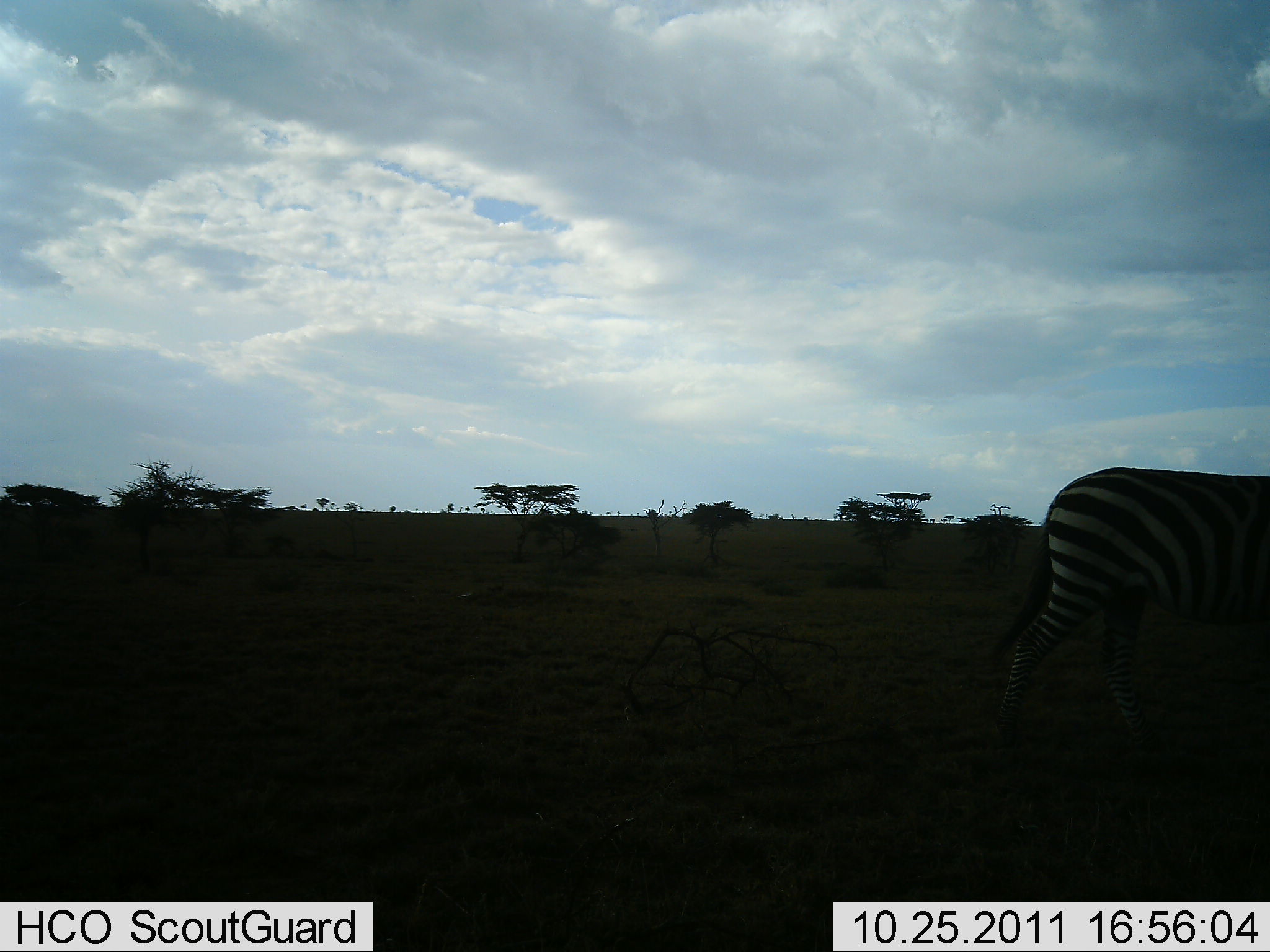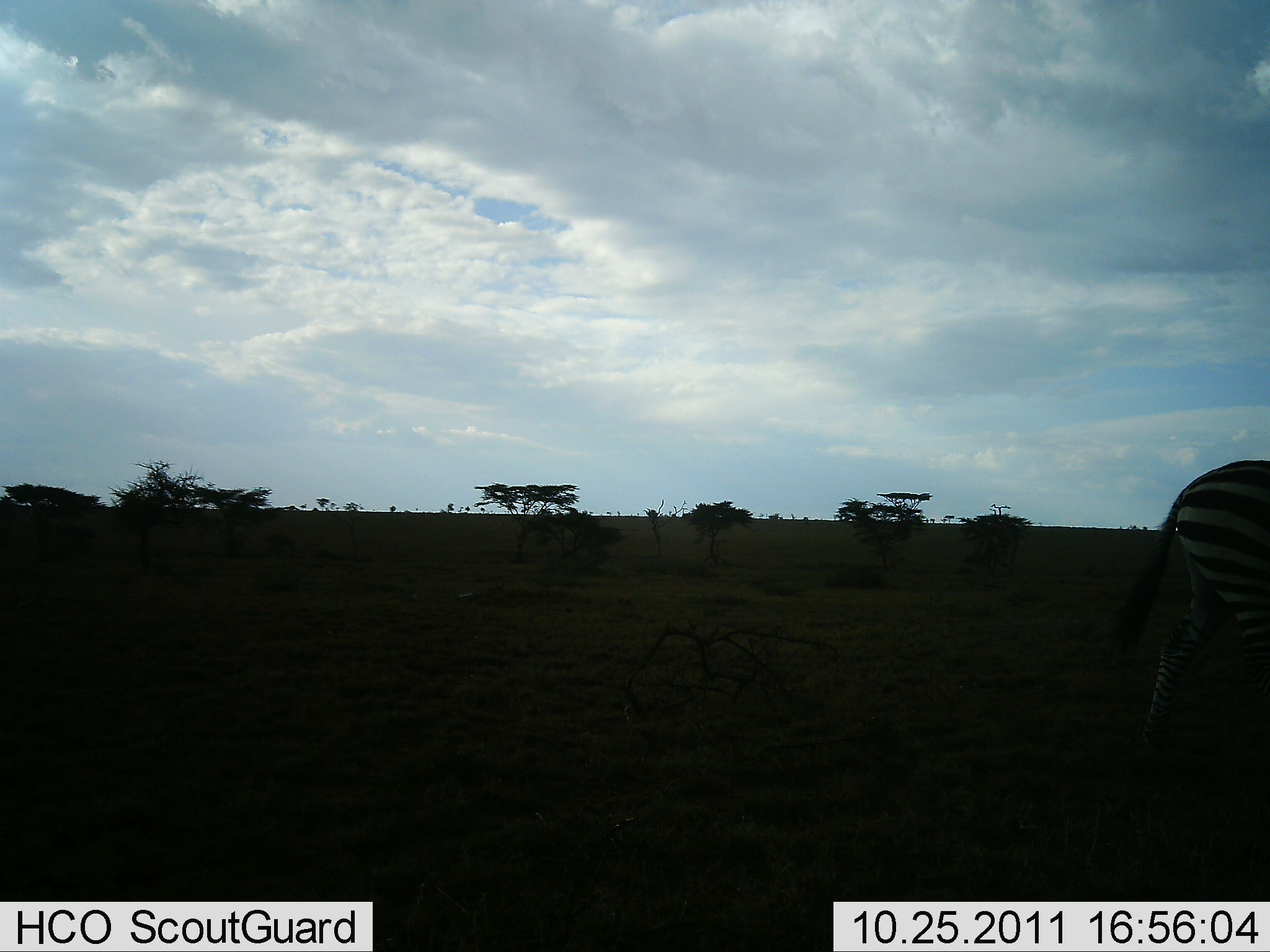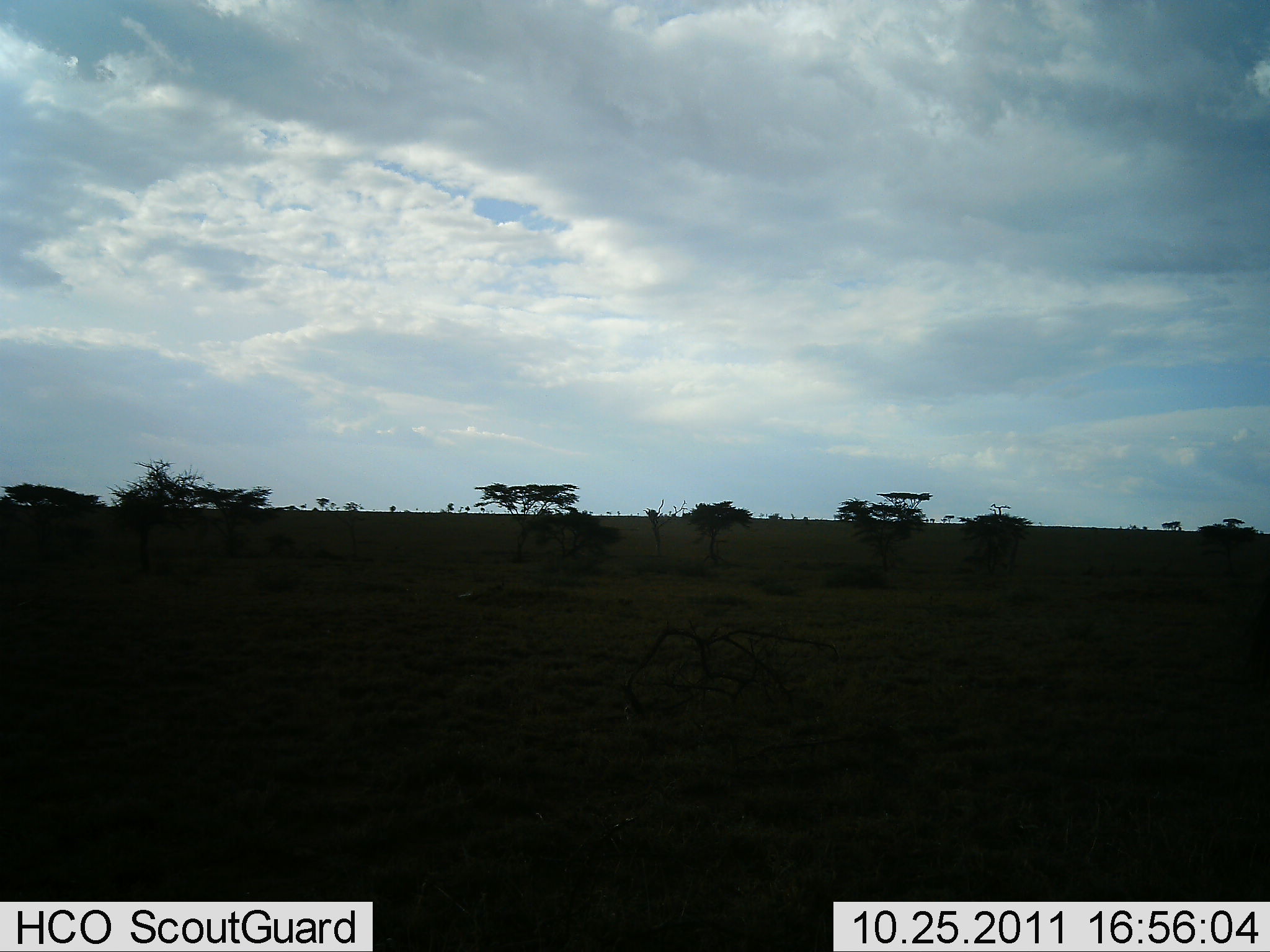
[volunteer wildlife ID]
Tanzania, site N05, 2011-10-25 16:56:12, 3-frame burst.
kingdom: Animalia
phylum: Chordata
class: Mammalia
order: Perissodactyla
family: Equidae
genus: Equus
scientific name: Equus quagga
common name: plains zebra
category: zebra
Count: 1.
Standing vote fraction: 8%.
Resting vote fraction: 0%.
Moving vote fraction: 92%.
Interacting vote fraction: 0%.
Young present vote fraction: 0%.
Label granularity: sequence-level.